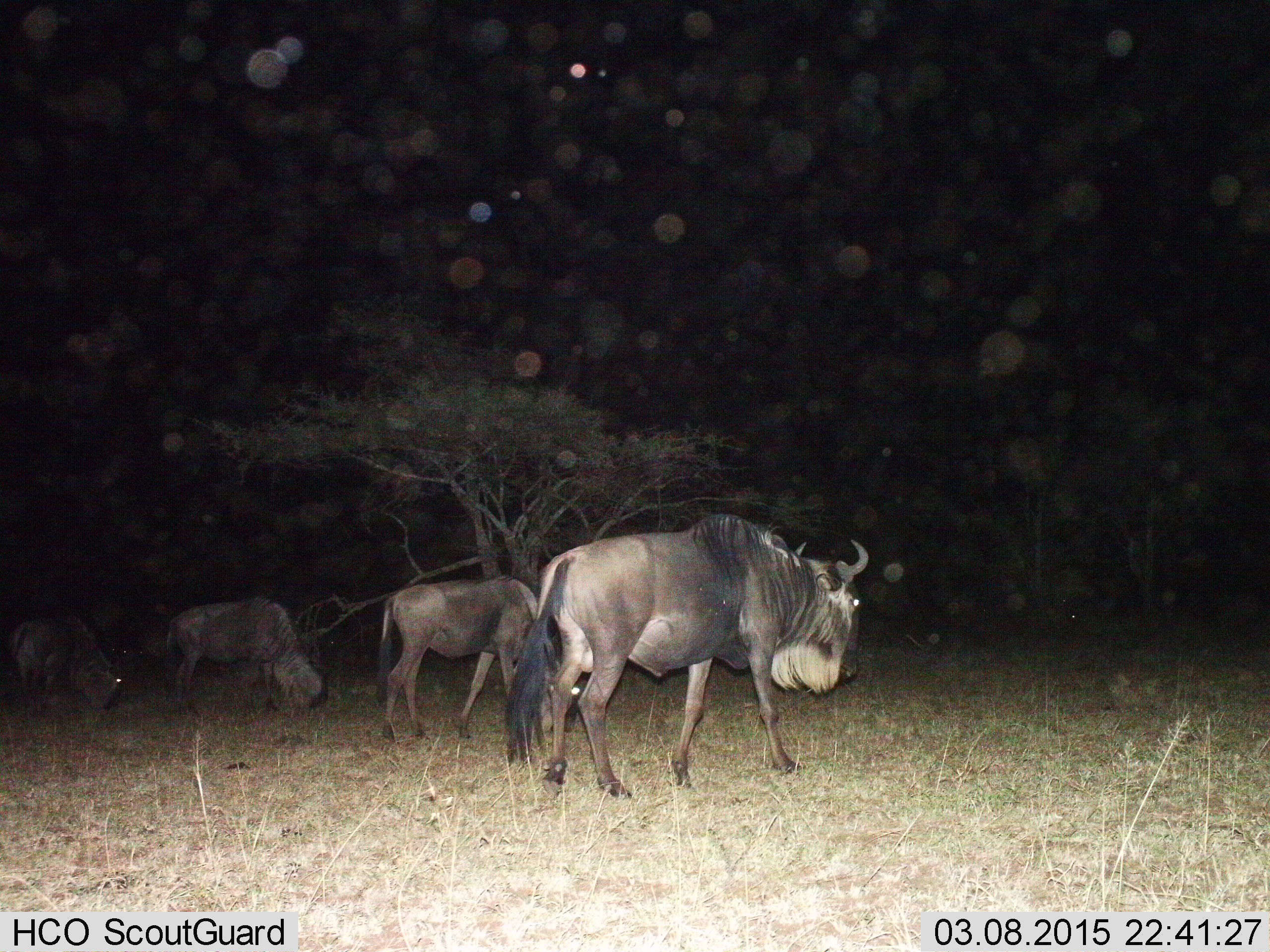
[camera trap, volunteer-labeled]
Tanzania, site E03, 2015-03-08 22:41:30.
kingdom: Animalia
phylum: Chordata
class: Mammalia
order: Artiodactyla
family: Bovidae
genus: Connochaetes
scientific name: Connochaetes taurinus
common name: blue wildebeest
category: wildebeest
Wildebeest (blue wildebeest) (Connochaetes taurinus), count 4. Behavior (volunteer vote fractions): standing 20%, resting 0%, moving 50%, interacting 0%. Young present (vote fraction): 0%. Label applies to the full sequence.